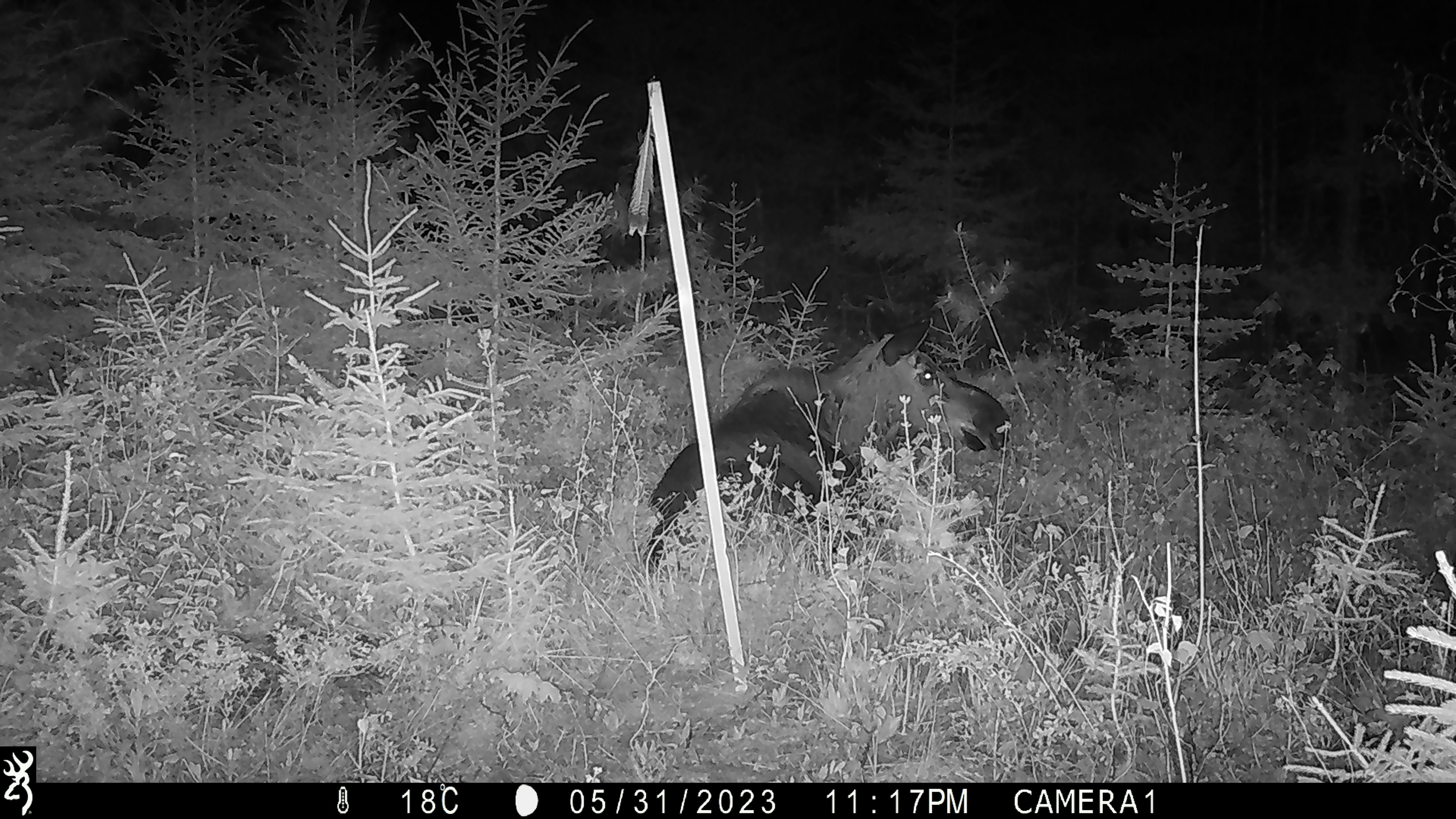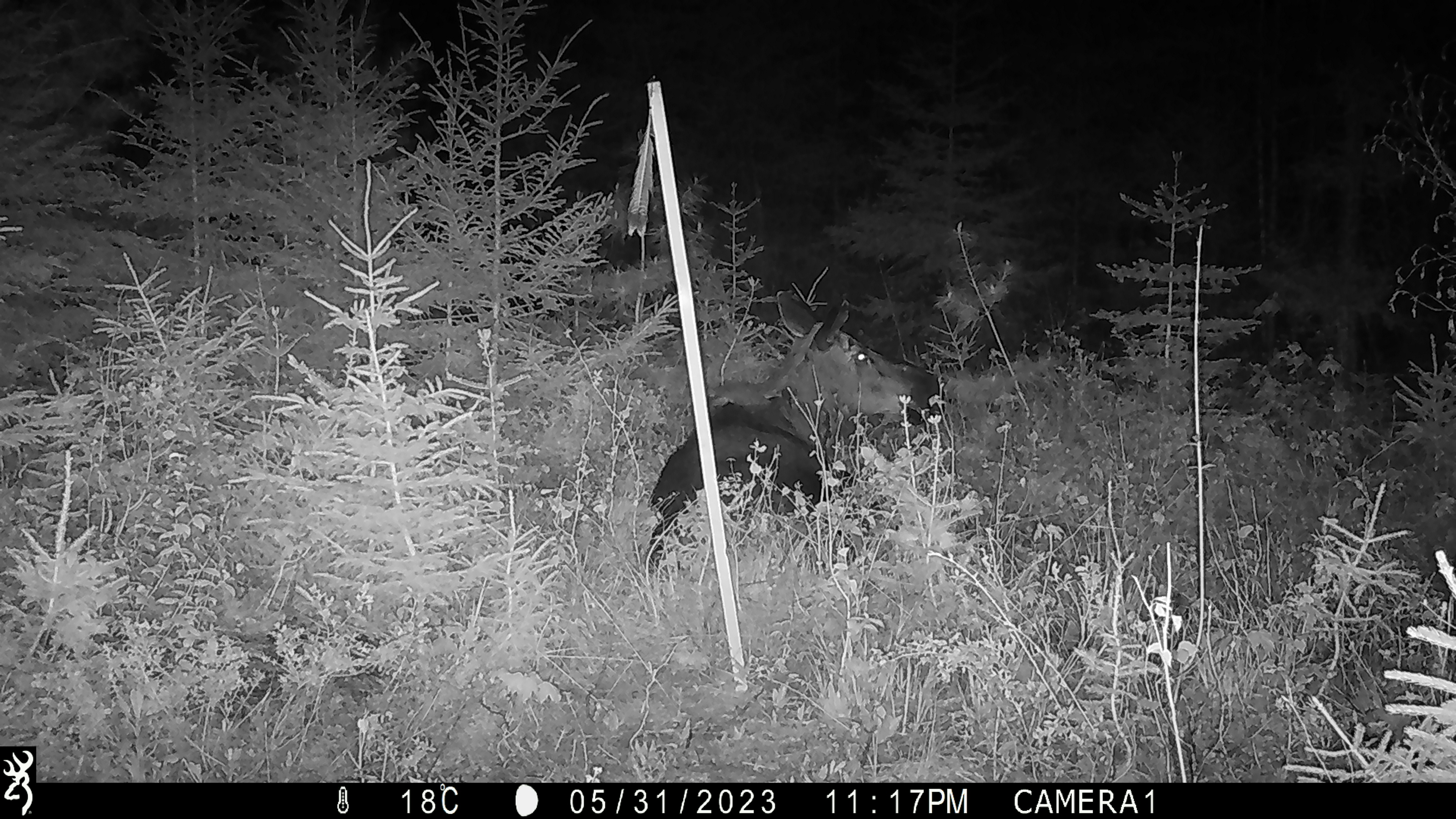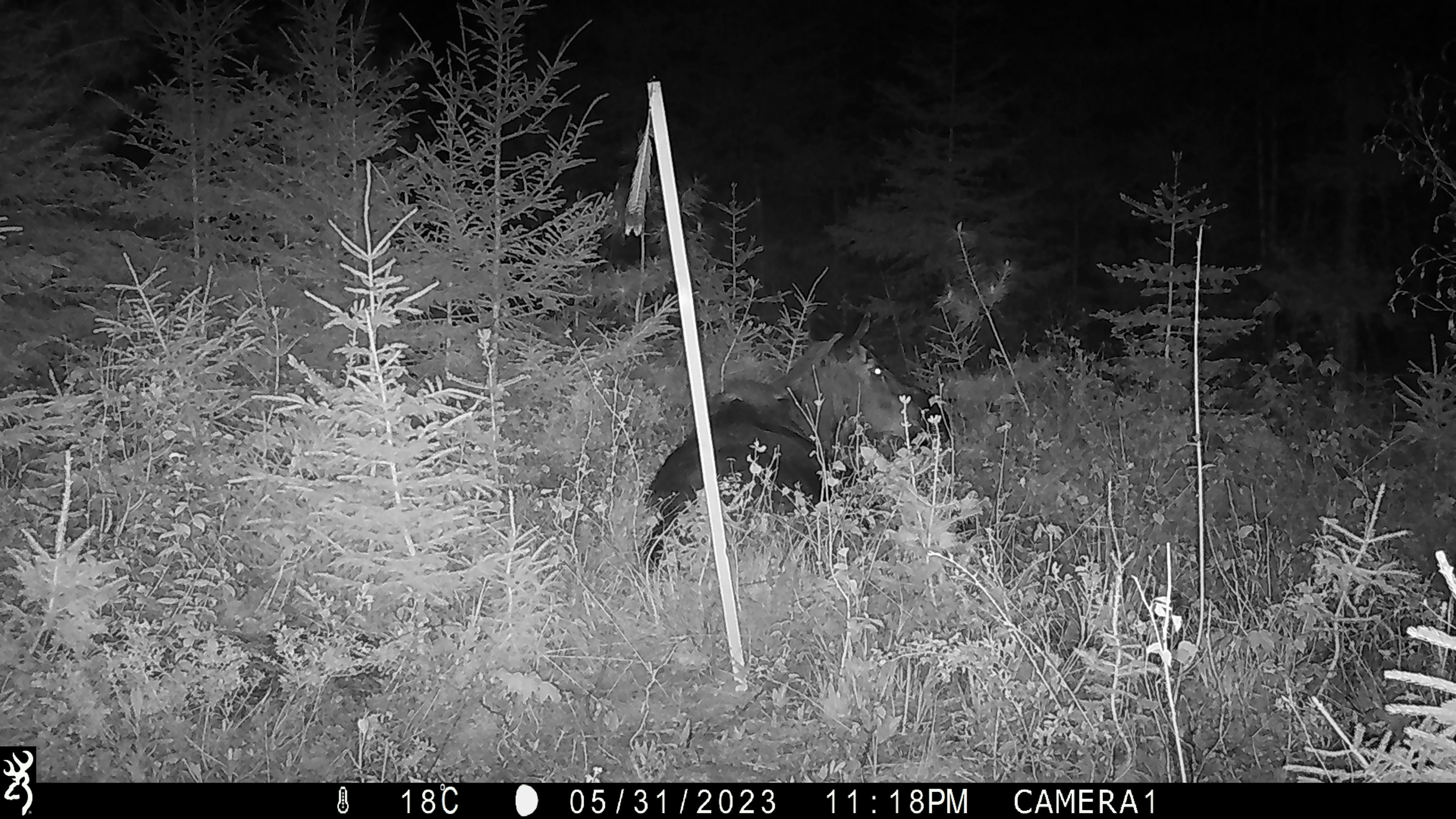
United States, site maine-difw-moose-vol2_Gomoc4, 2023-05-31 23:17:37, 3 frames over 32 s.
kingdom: Animalia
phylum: Chordata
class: Mammalia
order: Artiodactyla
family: Cervidae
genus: Alces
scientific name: Alces alces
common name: moose